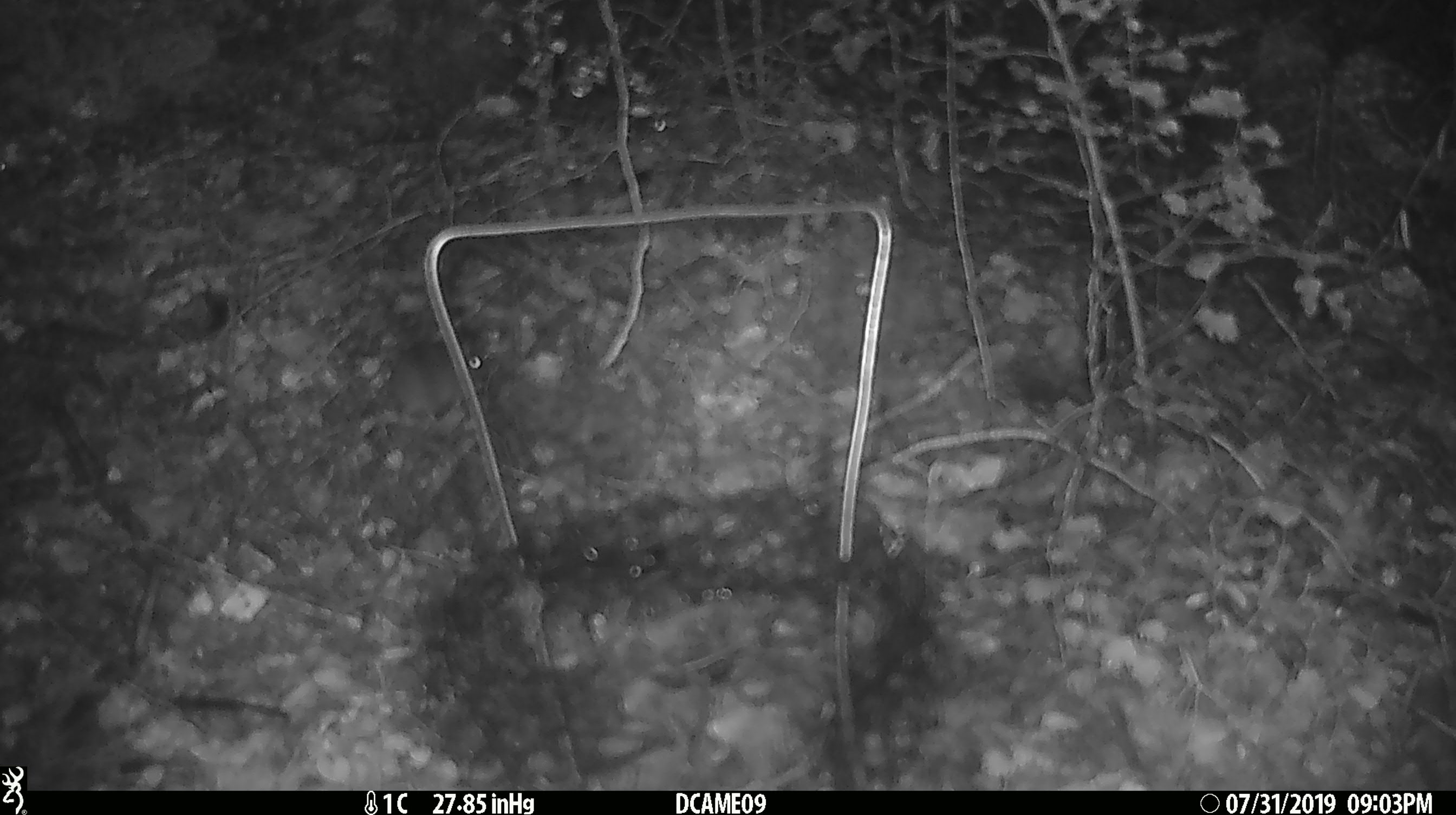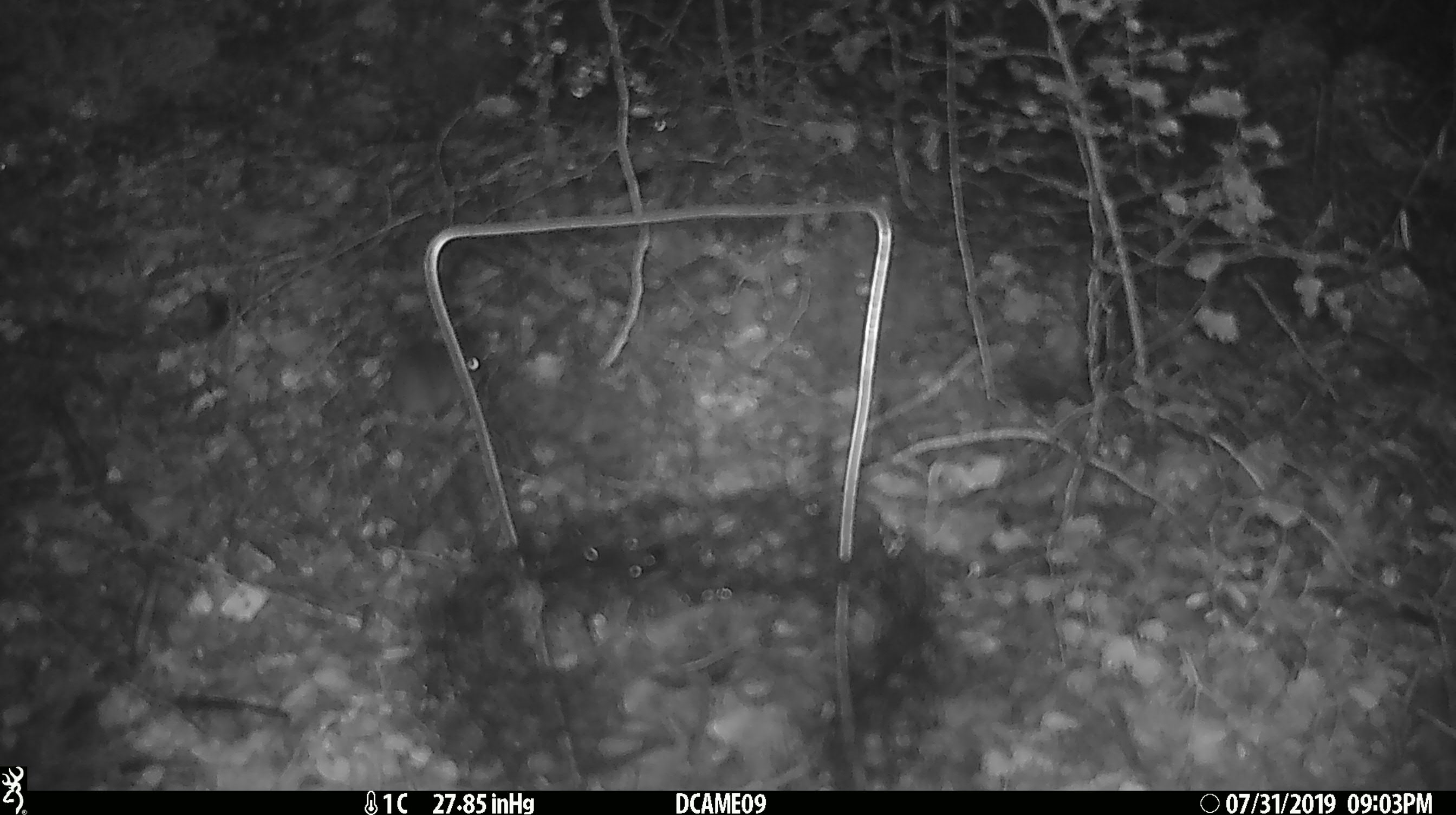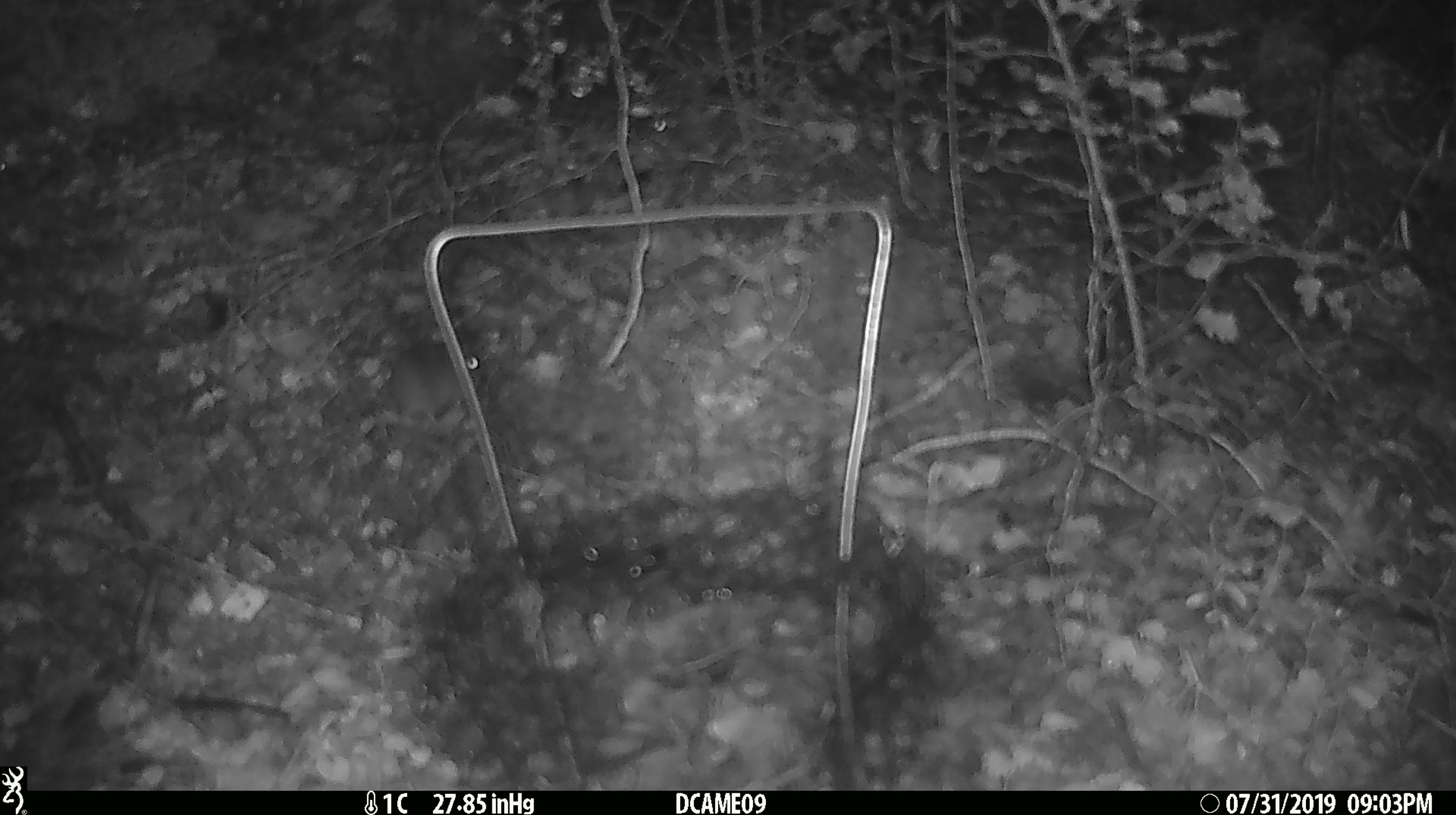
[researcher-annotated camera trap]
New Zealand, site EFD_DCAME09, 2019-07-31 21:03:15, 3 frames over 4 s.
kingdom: Animalia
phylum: Chordata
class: Mammalia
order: Rodentia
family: Muridae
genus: Mus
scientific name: Mus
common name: mouse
Mouse (Mus).